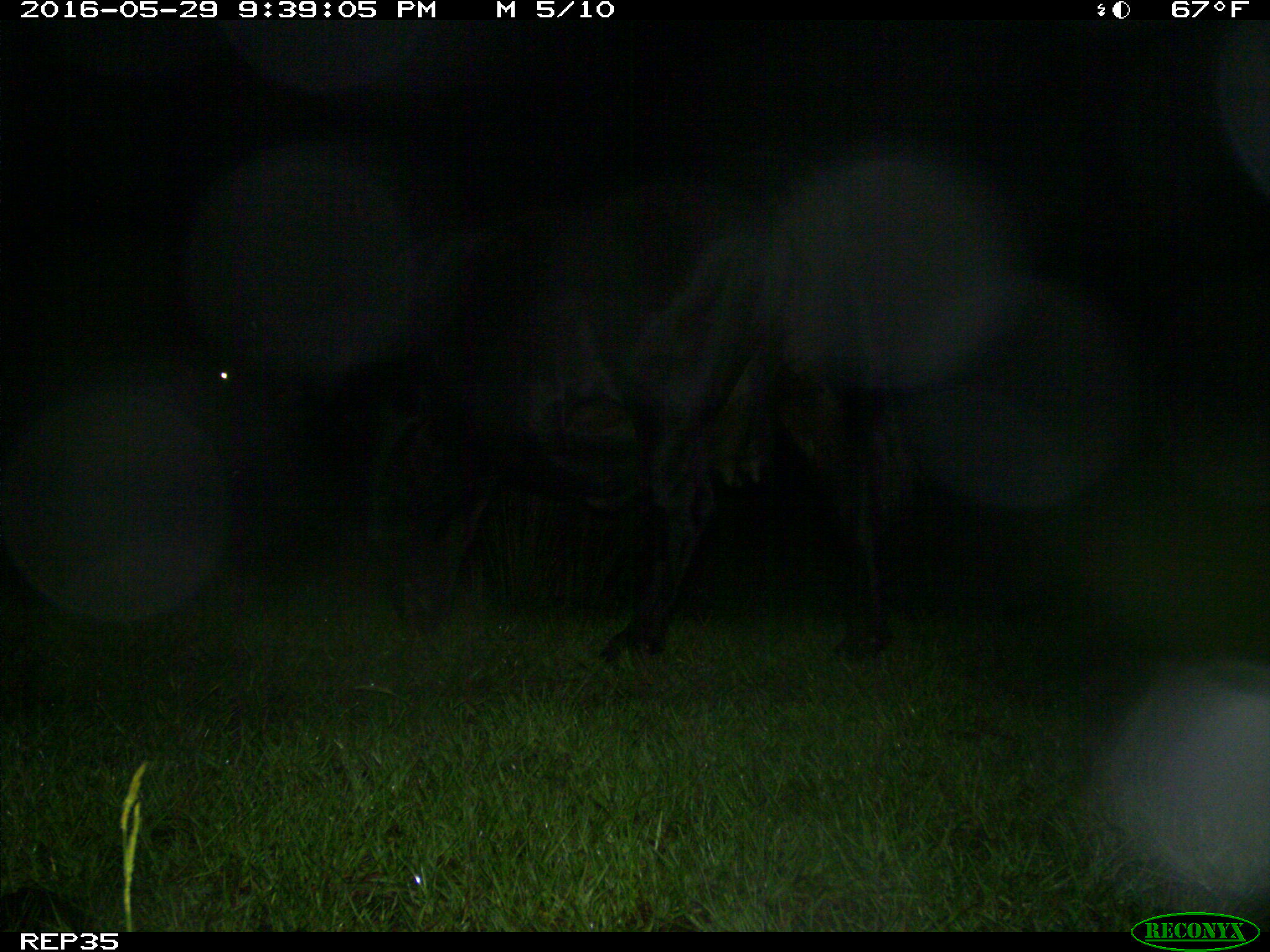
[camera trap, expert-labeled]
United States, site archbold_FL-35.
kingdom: Animalia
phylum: Chordata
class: Mammalia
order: Artiodactyla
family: Bovidae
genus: Bos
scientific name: Bos taurus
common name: domestic cow